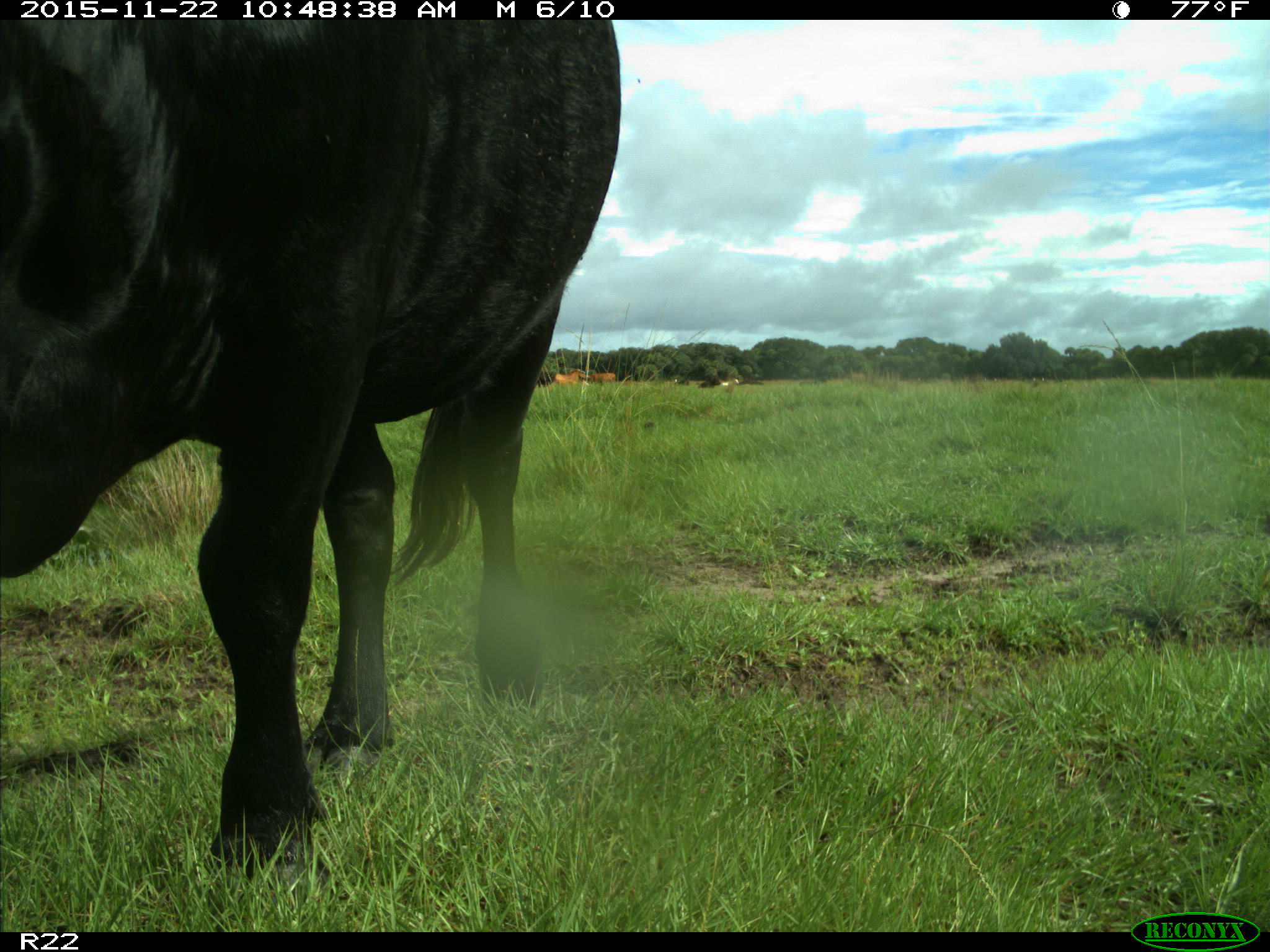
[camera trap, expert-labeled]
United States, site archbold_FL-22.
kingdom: Animalia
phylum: Chordata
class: Mammalia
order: Artiodactyla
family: Bovidae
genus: Bos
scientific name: Bos taurus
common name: domestic cow